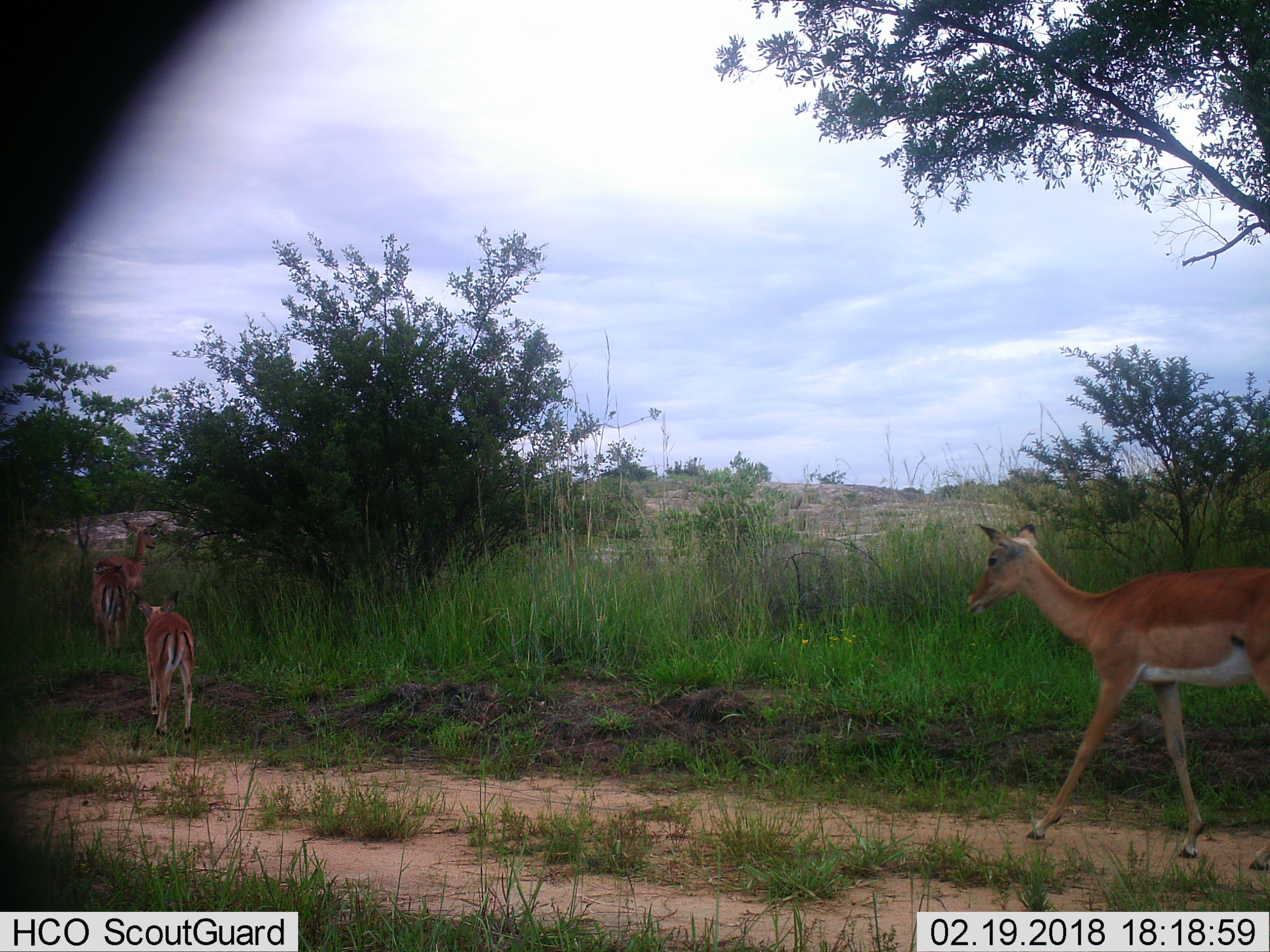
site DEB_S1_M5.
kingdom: Animalia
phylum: Chordata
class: Mammalia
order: Artiodactyla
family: Bovidae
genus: Aepyceros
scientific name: Aepyceros melampus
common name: impala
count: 4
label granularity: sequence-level